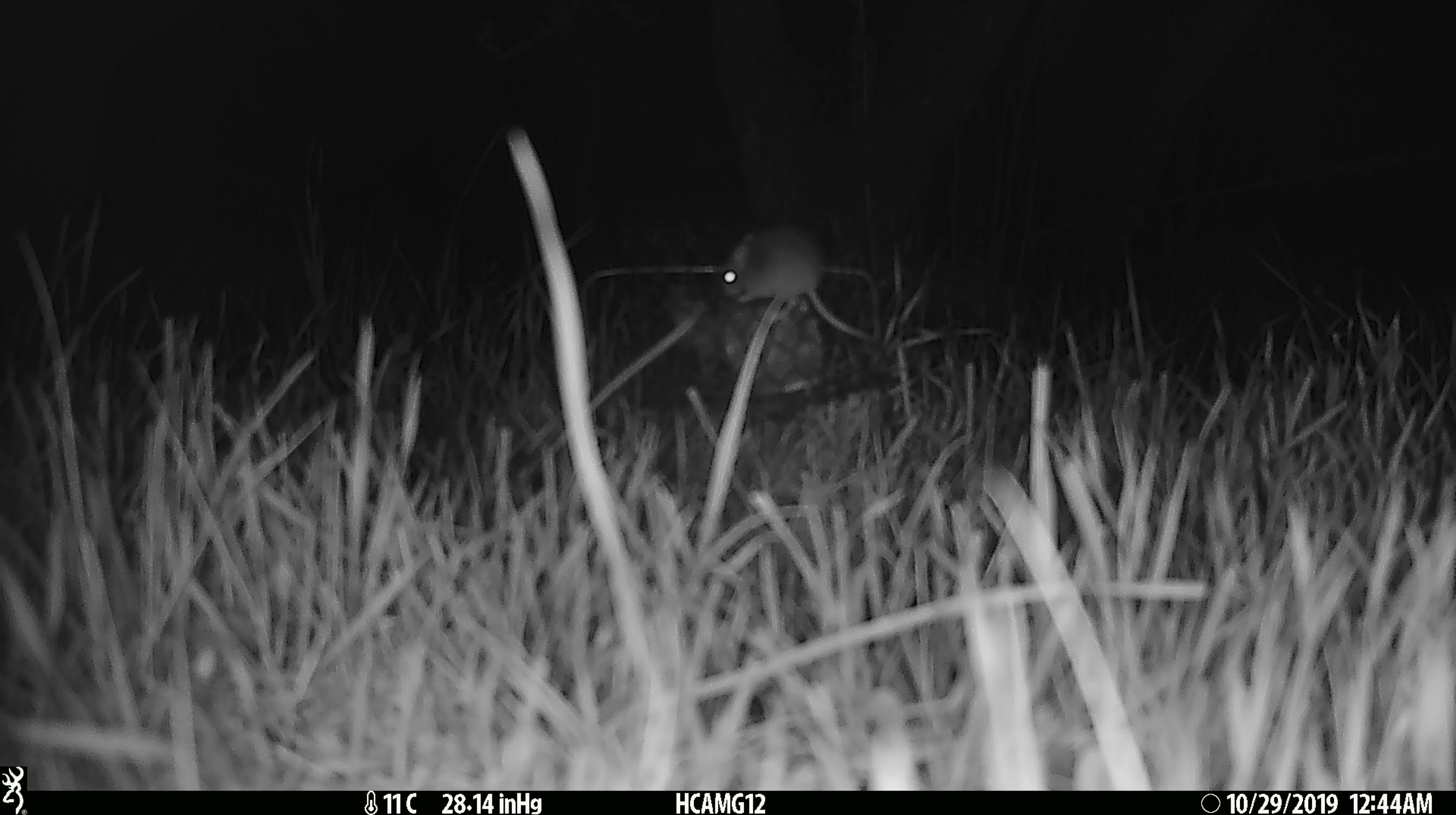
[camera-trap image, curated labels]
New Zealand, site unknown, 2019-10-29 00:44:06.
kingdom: Animalia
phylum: Chordata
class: Mammalia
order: Rodentia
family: Muridae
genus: Mus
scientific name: Mus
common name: mouse